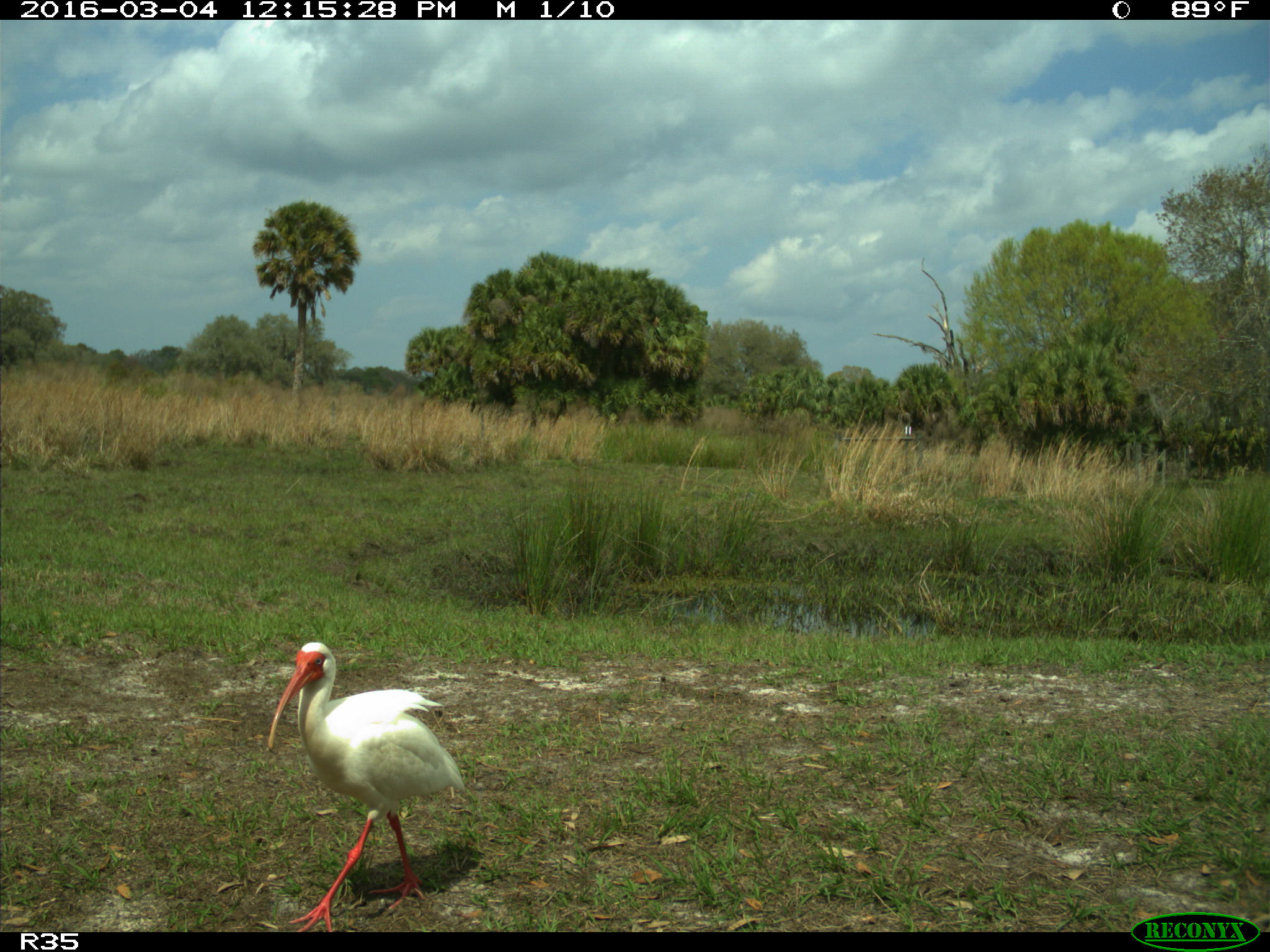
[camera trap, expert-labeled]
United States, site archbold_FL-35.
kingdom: Animalia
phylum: Chordata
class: Aves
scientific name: Aves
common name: birds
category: unidentified bird